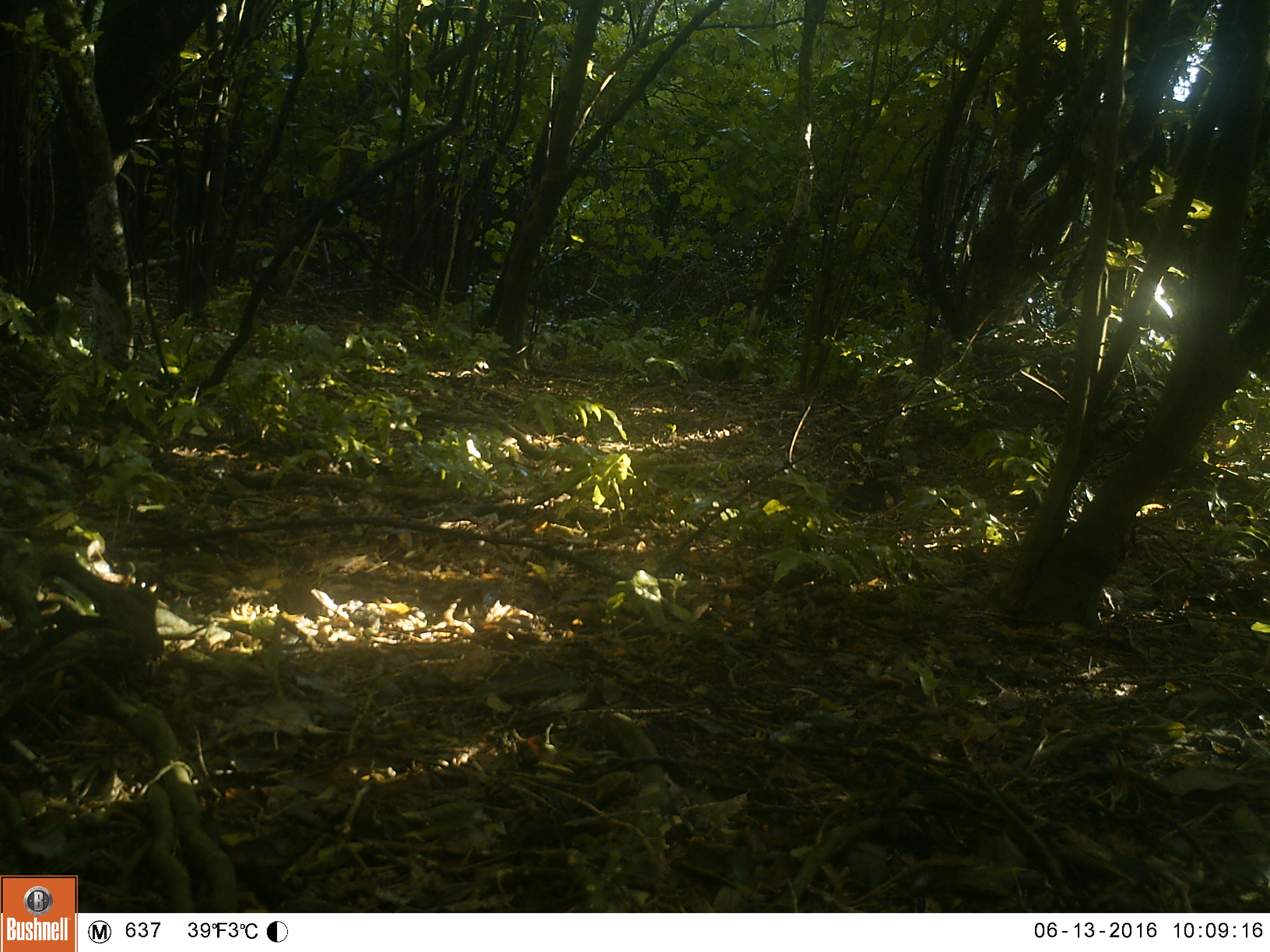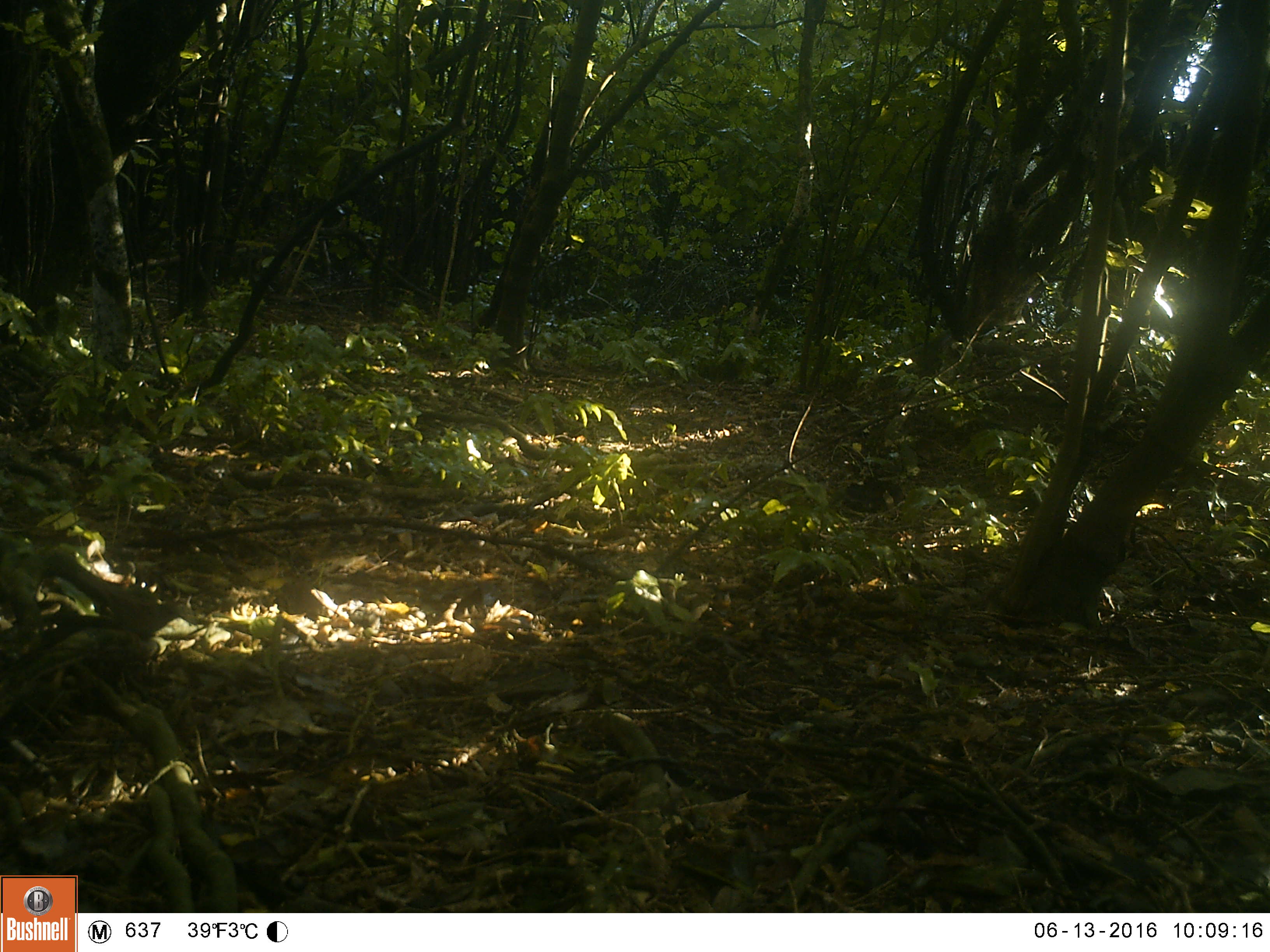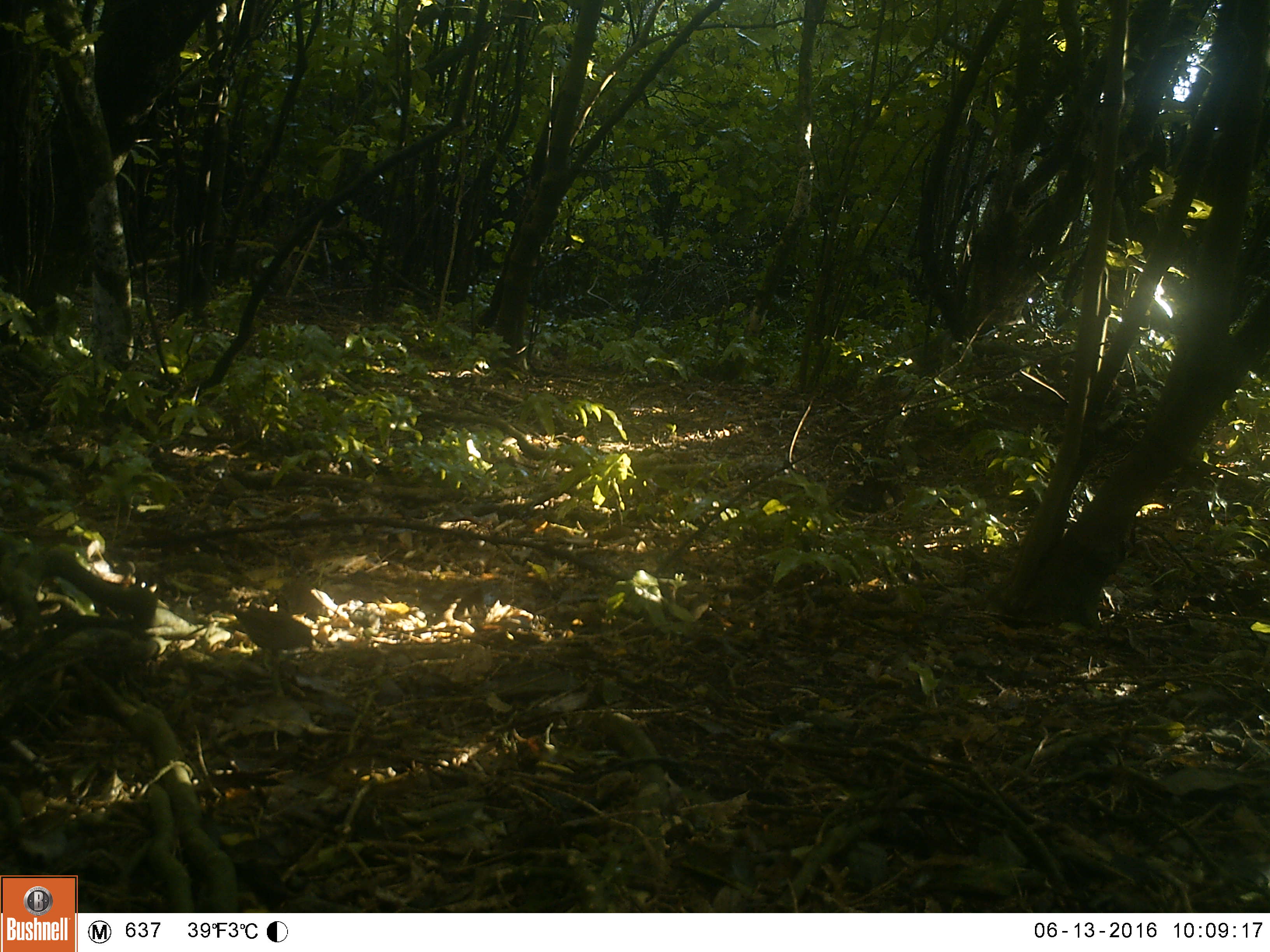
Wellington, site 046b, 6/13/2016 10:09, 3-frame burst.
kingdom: Animalia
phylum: Chordata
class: Aves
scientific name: Aves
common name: bird